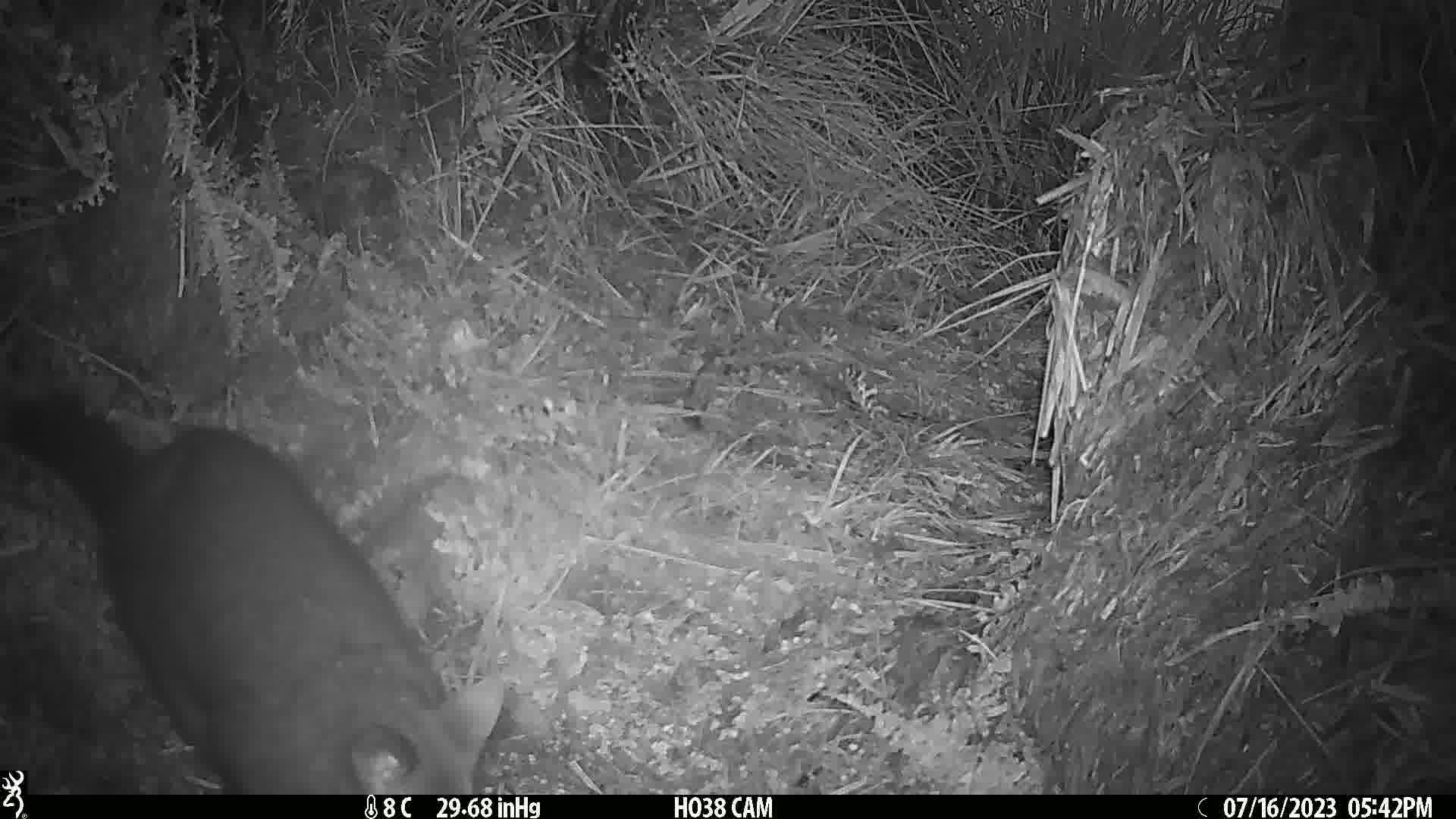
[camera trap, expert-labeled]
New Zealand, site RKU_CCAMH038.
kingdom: Animalia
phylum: Chordata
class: Mammalia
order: Diprotodontia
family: Phalangeridae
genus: Trichosurus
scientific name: Trichosurus vulpecula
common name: common brushtail possum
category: possum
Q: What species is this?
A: Possum (common brushtail possum) (Trichosurus vulpecula).